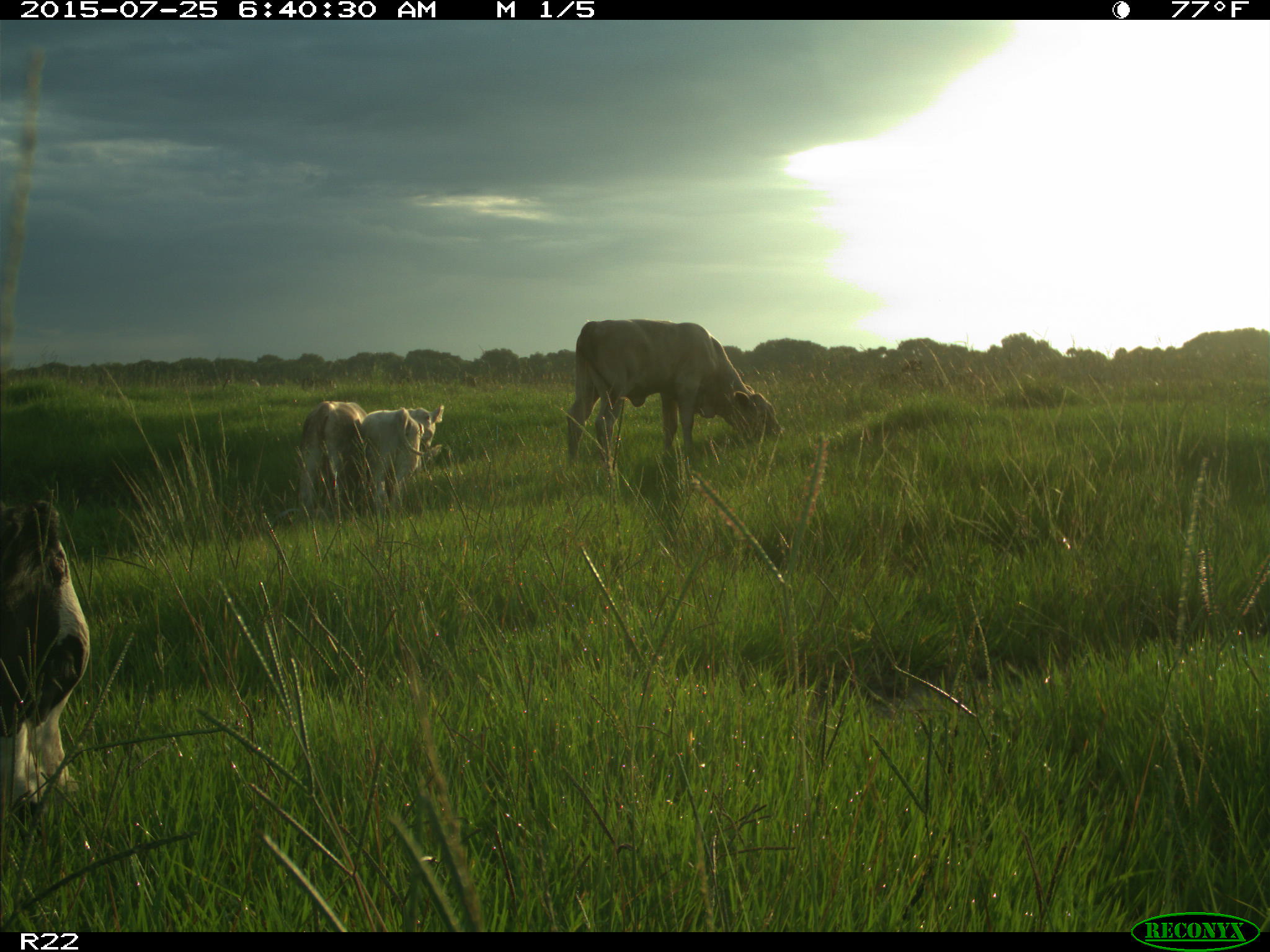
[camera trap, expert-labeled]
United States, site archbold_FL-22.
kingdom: Animalia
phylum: Chordata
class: Mammalia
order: Artiodactyla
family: Bovidae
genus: Bos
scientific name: Bos taurus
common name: domestic cow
Bos taurus (domestic cow).